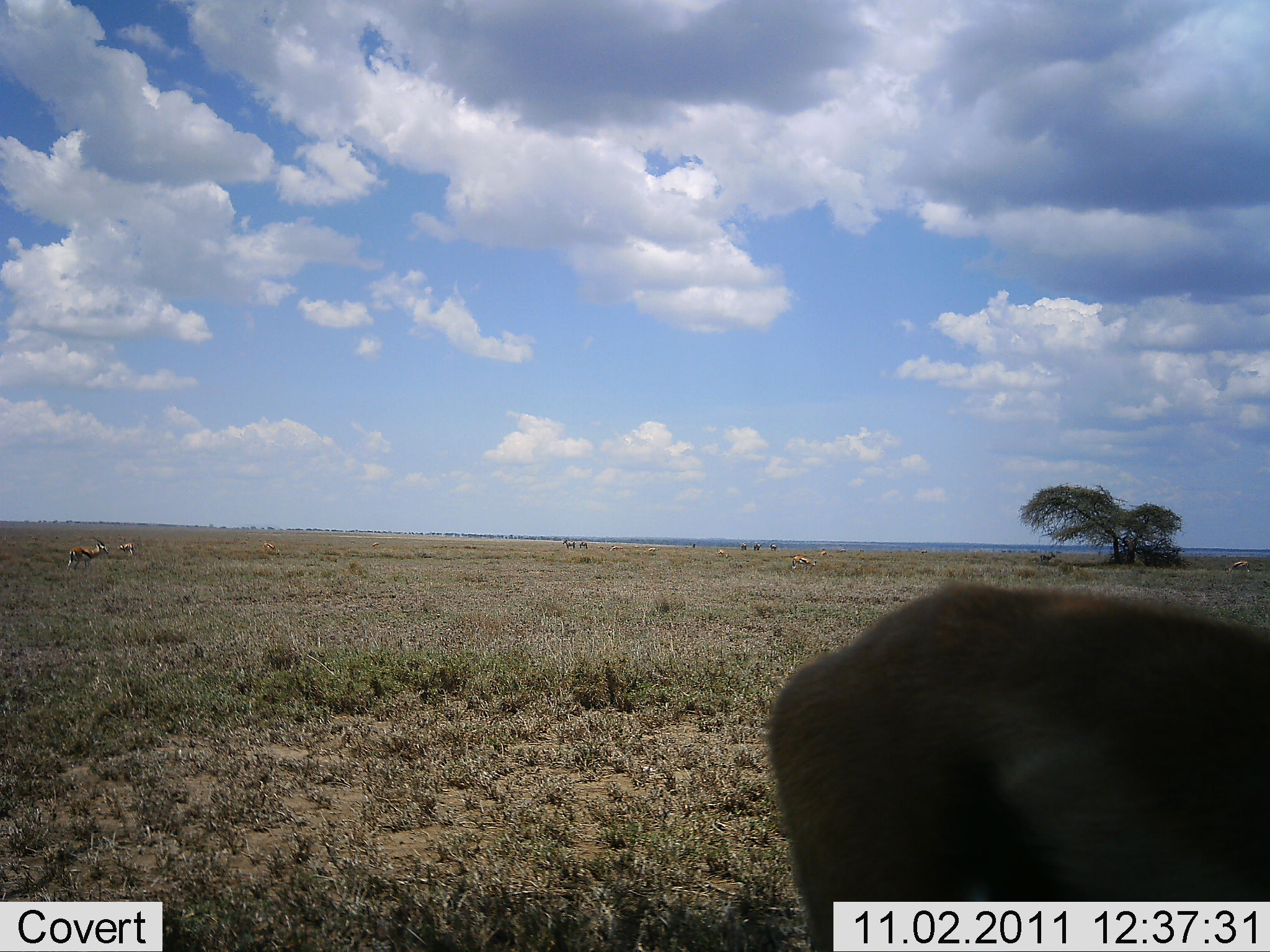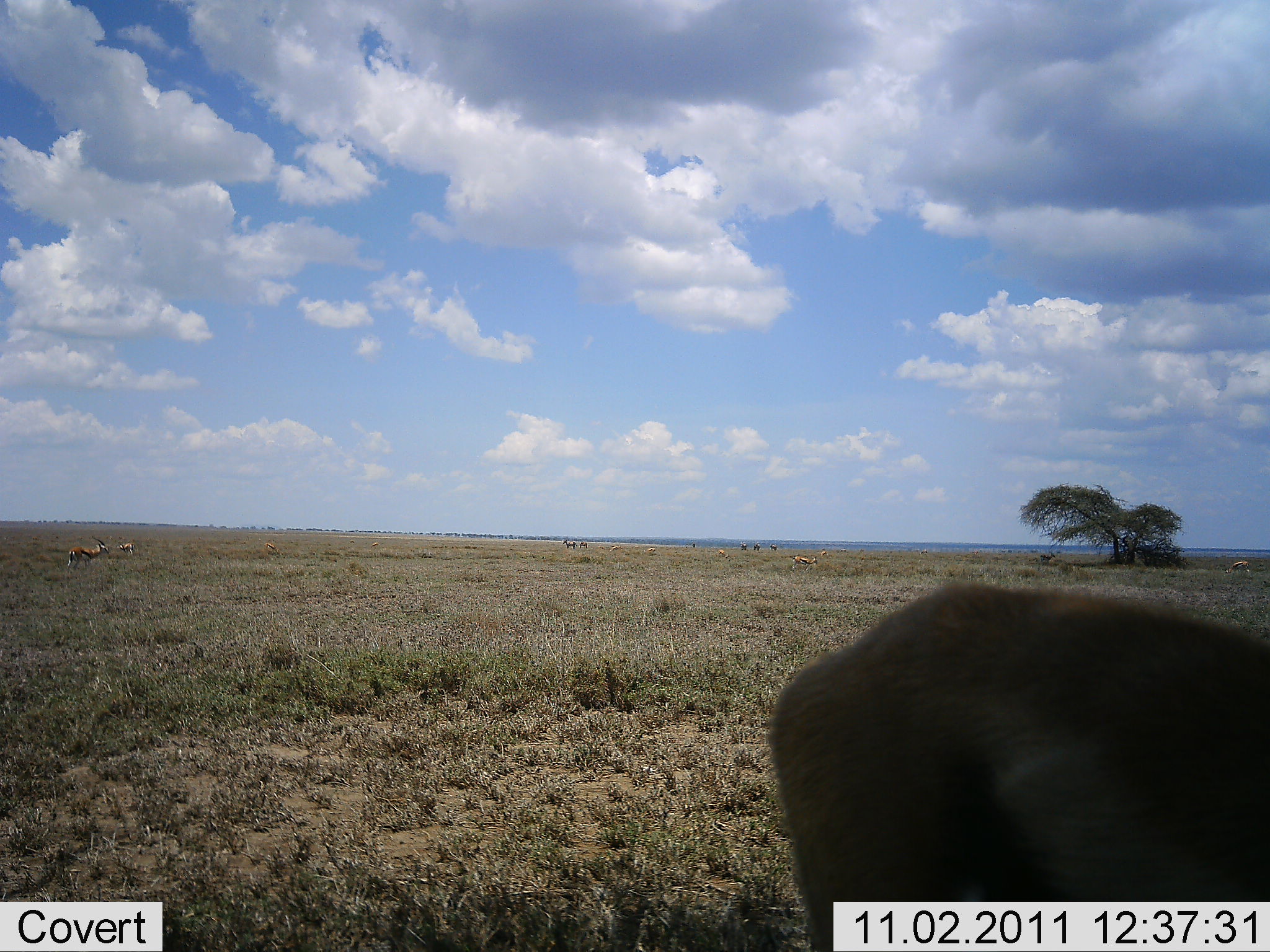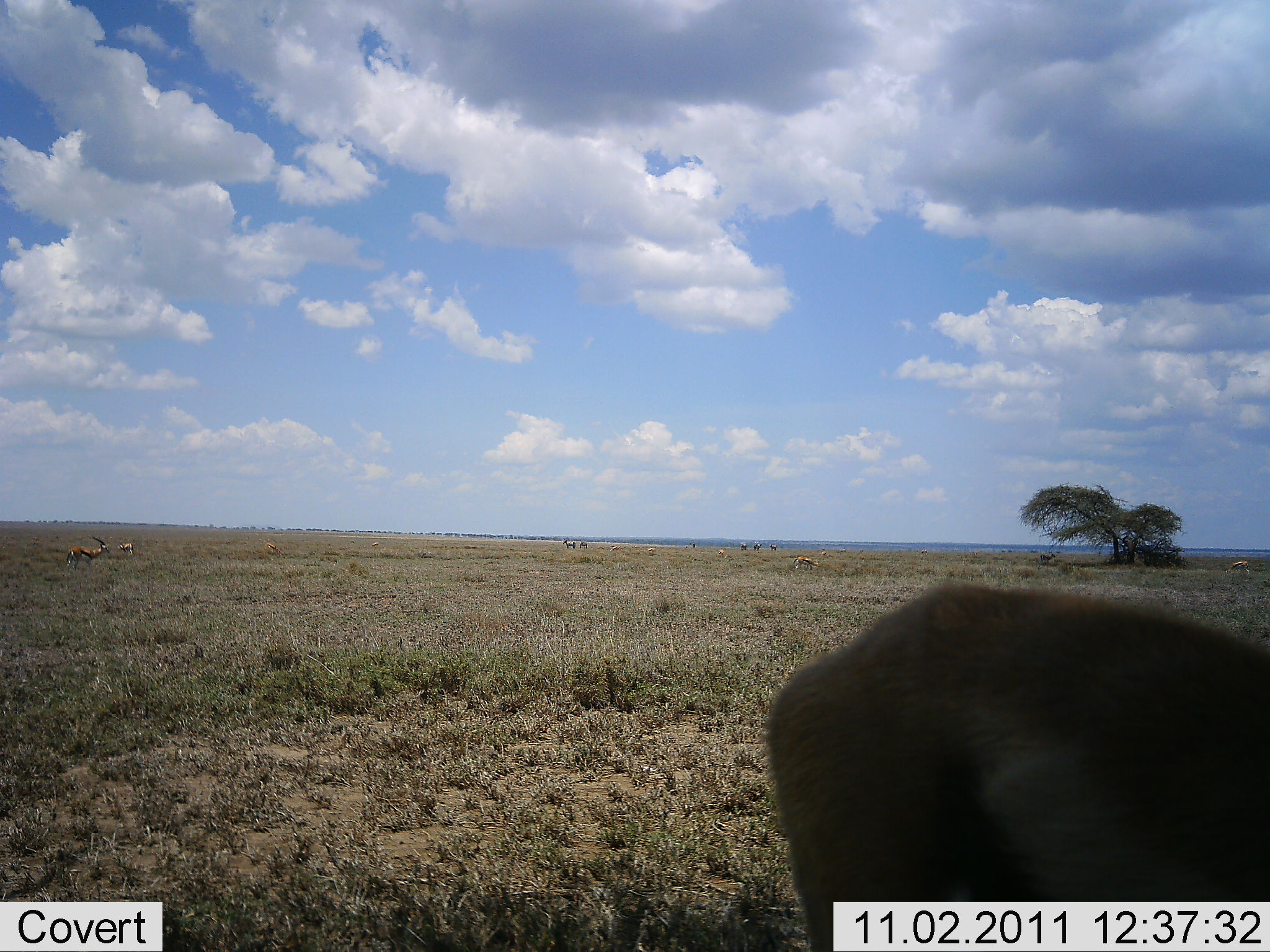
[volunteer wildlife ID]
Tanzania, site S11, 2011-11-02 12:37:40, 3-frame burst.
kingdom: Animalia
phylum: Chordata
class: Mammalia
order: Artiodactyla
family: Bovidae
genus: Eudorcas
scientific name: Eudorcas thomsonii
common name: thomson's gazelle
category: gazellethomsons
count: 4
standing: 80%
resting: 10%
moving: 10%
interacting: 10%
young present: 0%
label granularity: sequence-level